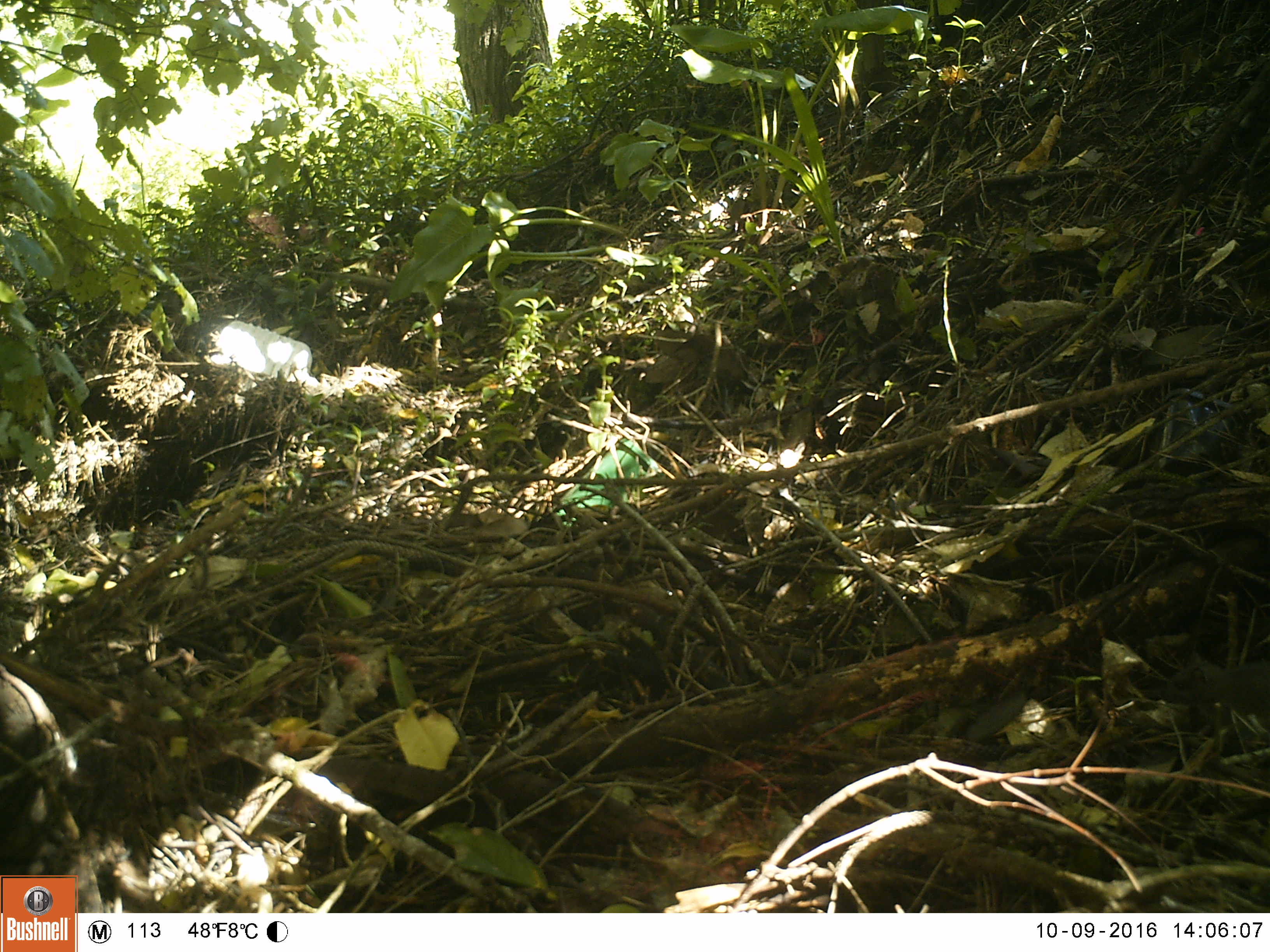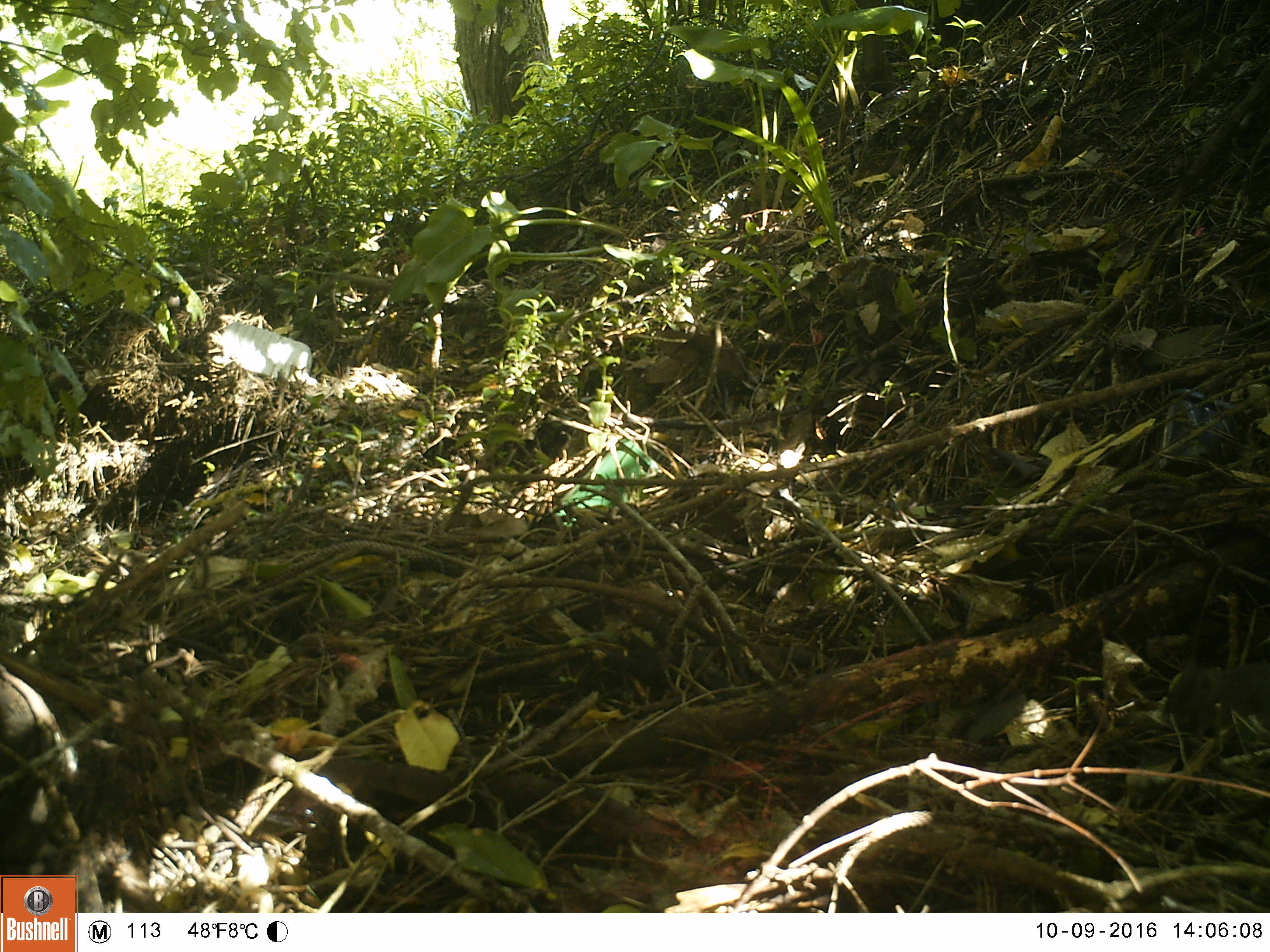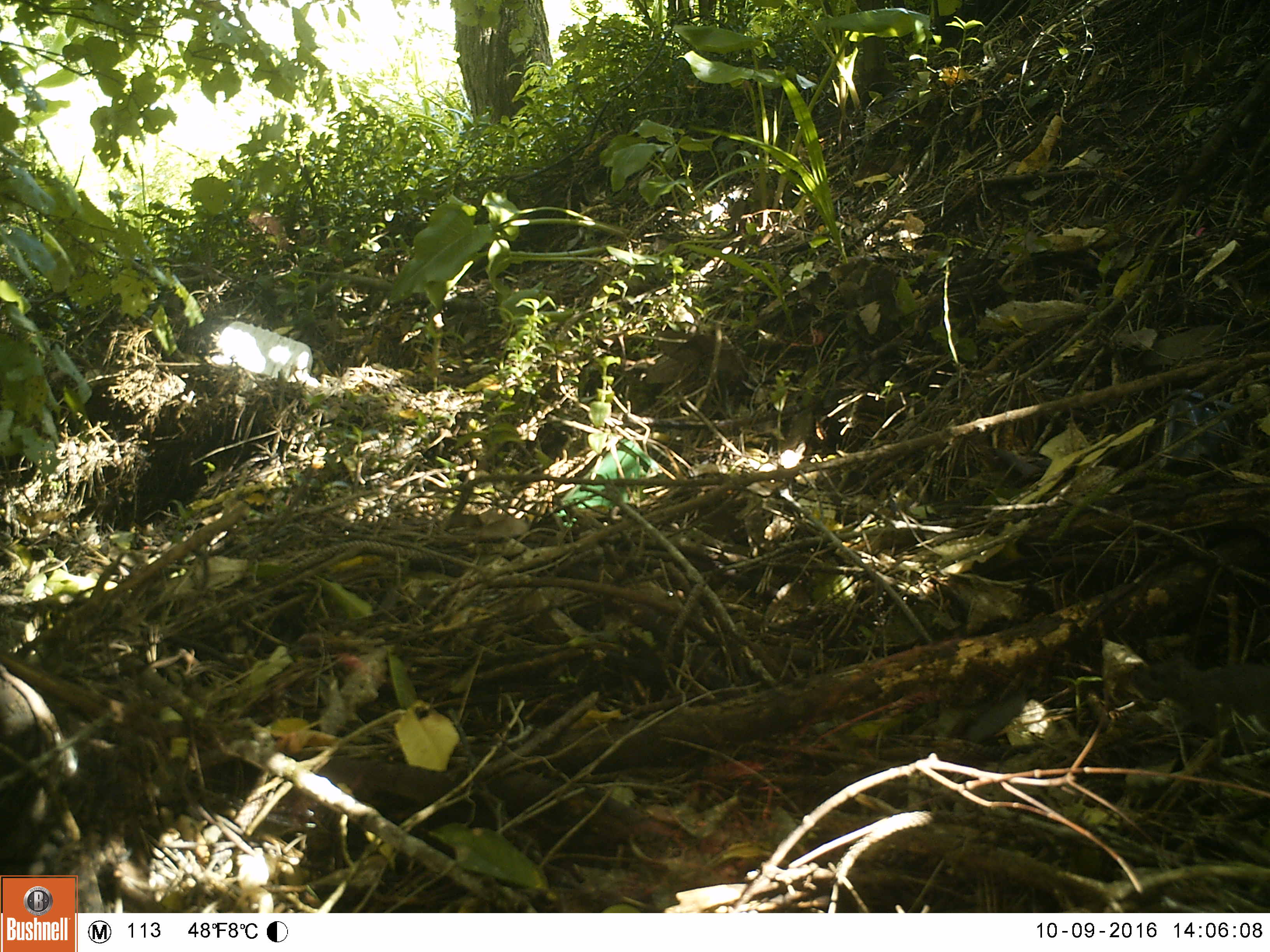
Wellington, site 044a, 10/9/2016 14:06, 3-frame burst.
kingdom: Animalia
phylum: Chordata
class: Mammalia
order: Rodentia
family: Muridae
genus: Mus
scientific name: Mus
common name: mouse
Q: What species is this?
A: Mouse (Mus).